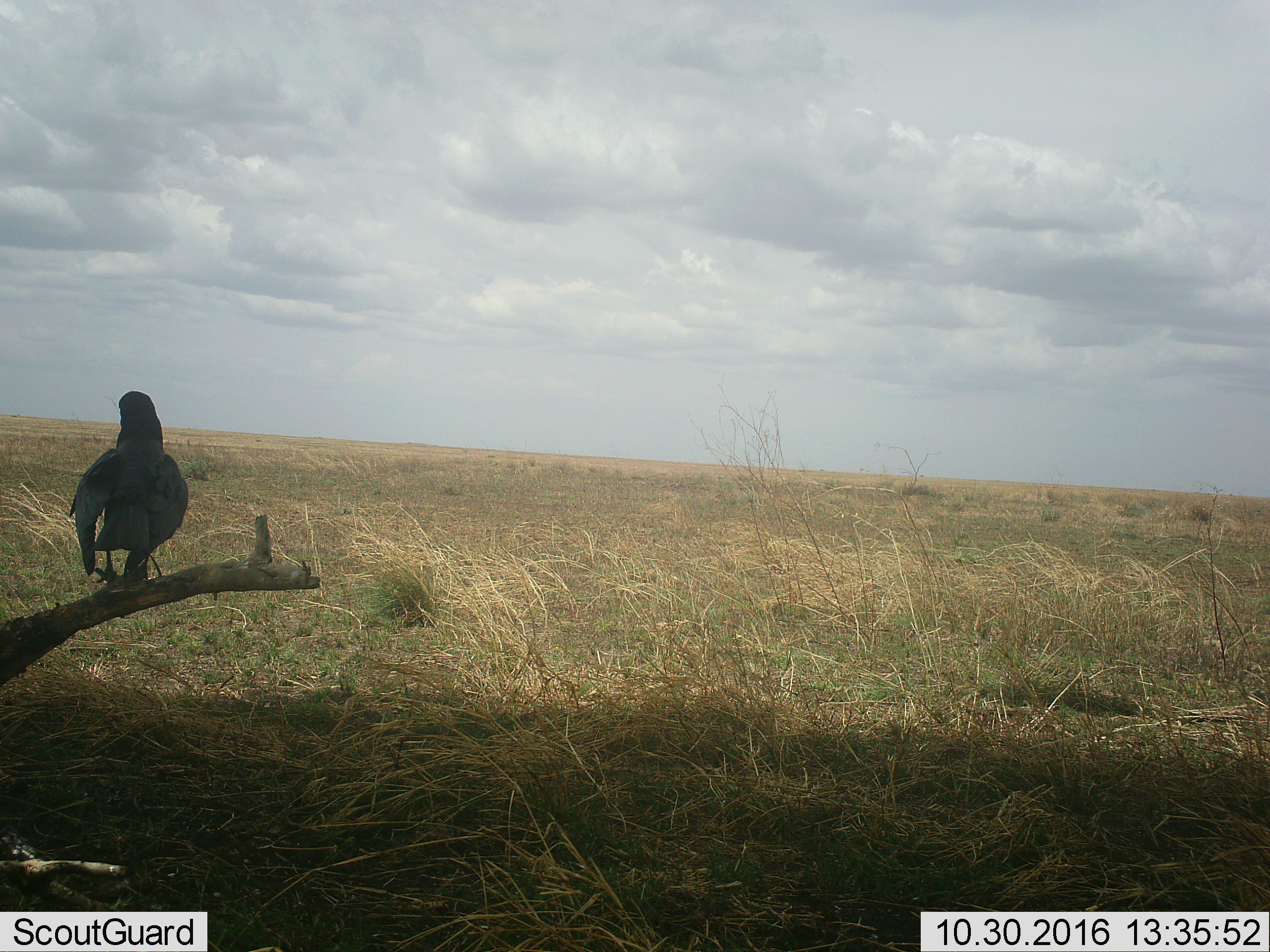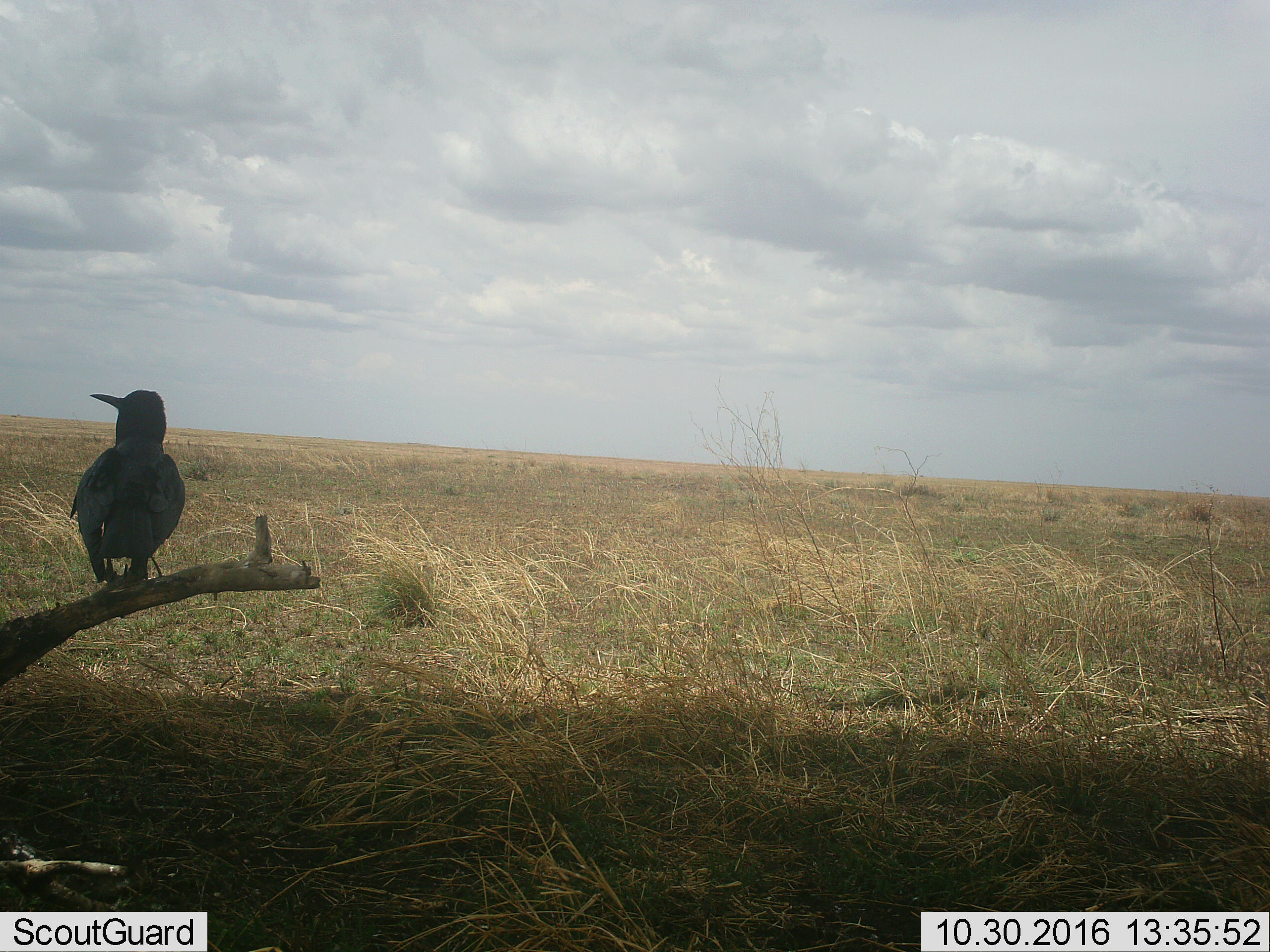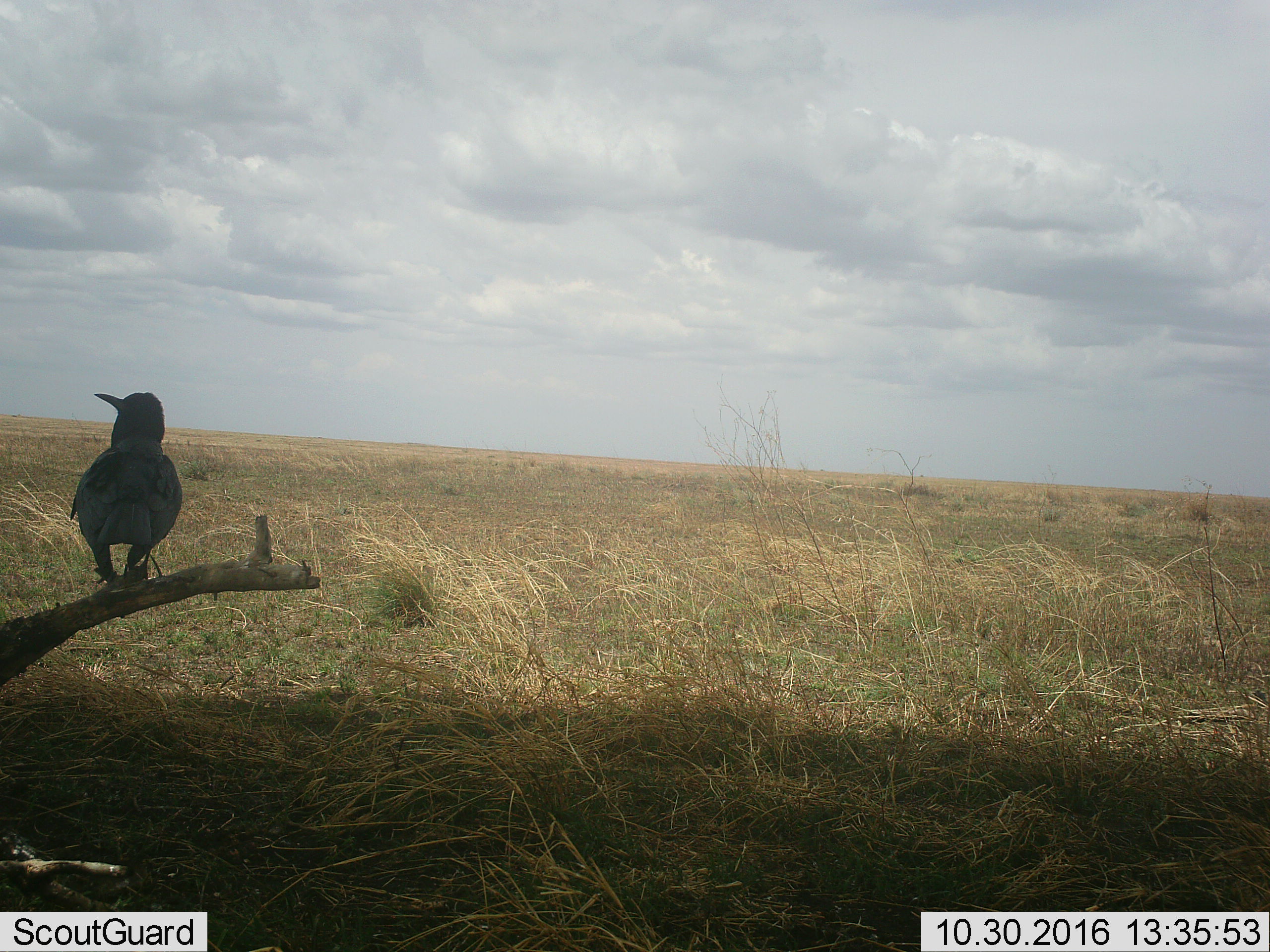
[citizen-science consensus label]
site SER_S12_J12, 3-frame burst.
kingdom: Animalia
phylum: Chordata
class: Aves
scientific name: Aves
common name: bird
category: birdother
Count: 1.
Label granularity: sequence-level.